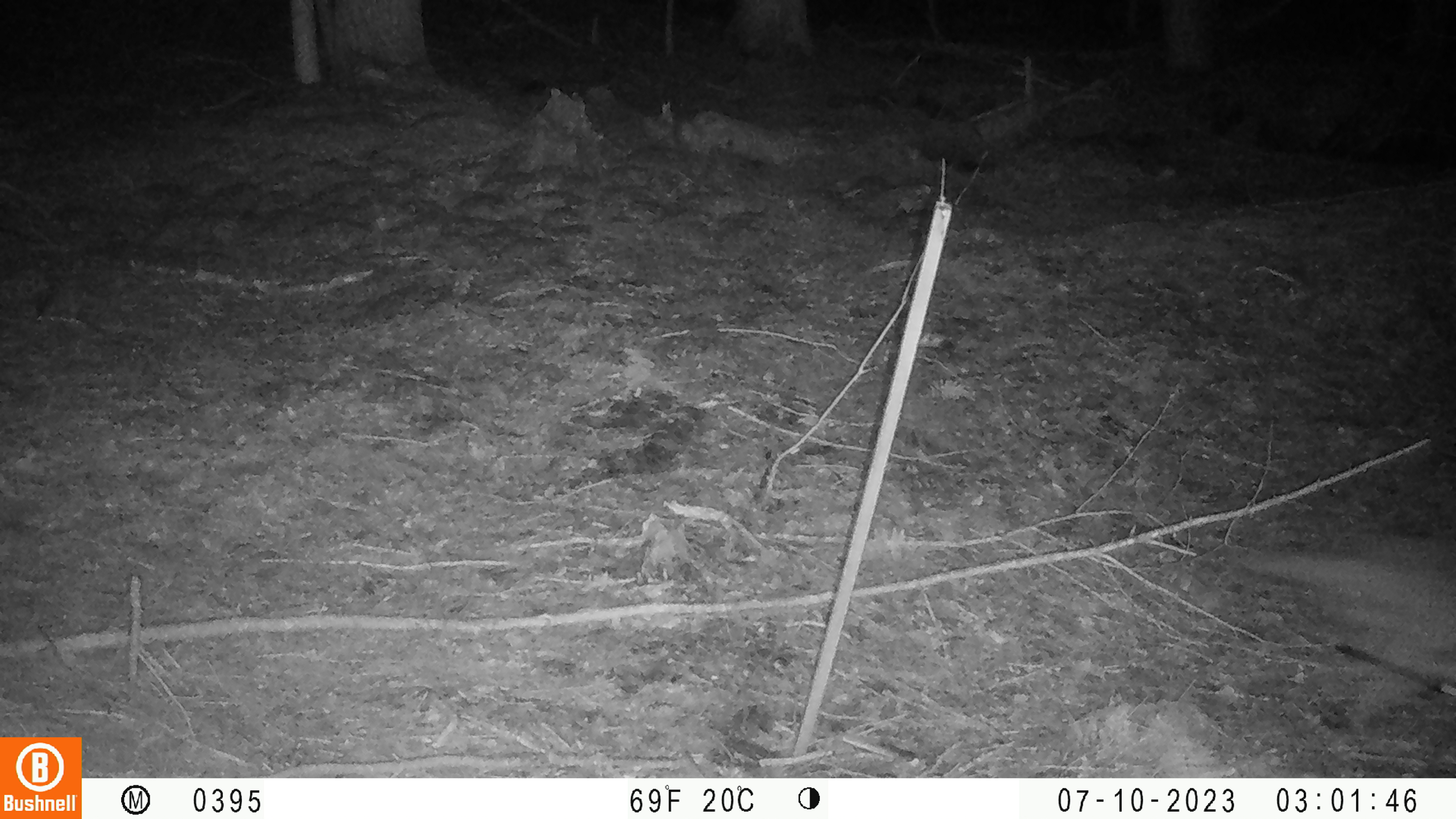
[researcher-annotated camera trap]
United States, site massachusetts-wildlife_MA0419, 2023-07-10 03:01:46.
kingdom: Animalia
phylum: Chordata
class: Mammalia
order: Carnivora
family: Canidae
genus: Urocyon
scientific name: Urocyon cinereoargenteus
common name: gray fox